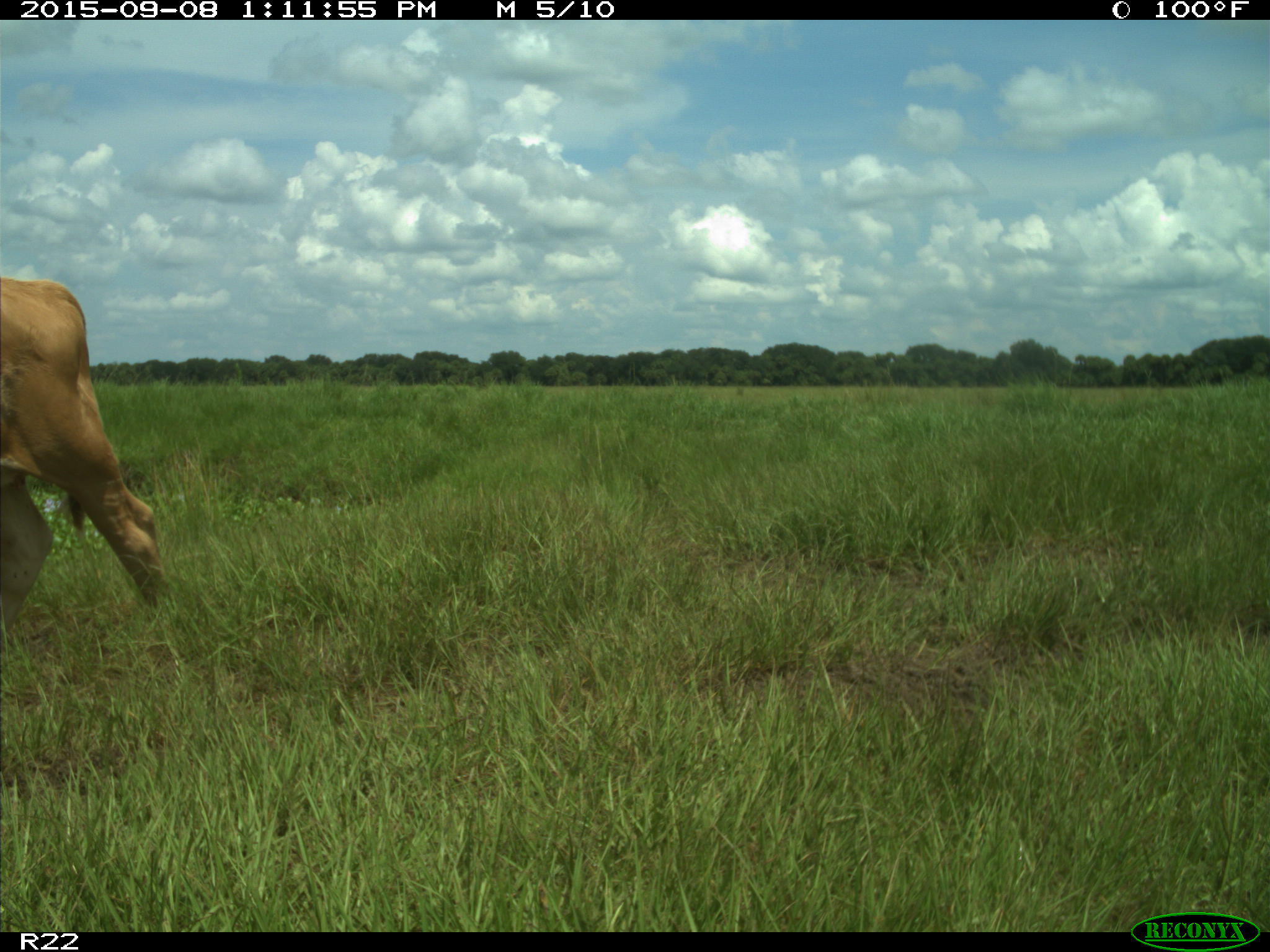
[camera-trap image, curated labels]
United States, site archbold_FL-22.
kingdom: Animalia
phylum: Chordata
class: Mammalia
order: Artiodactyla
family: Bovidae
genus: Bos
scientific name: Bos taurus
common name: domestic cow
Bos taurus (domestic cow).